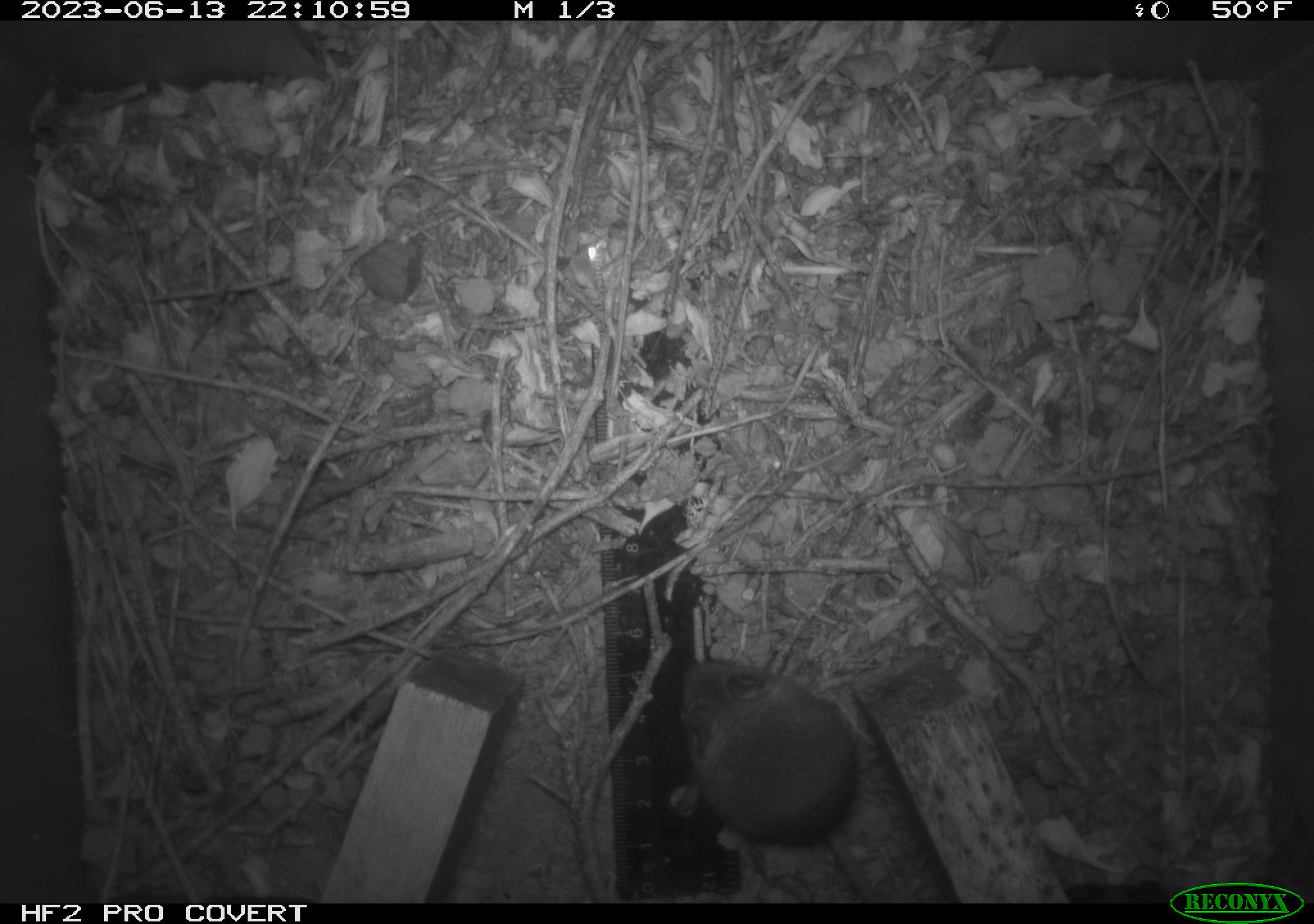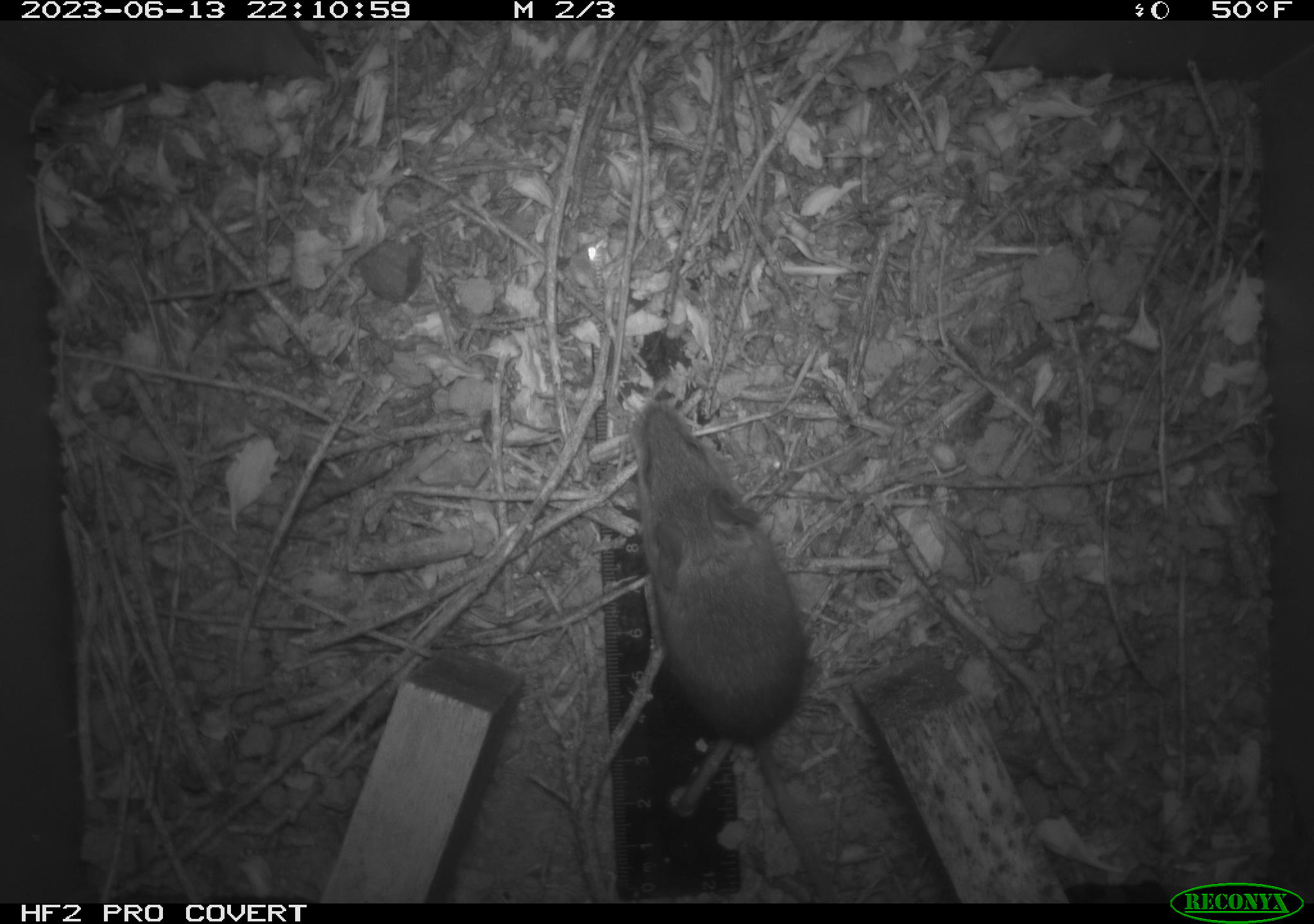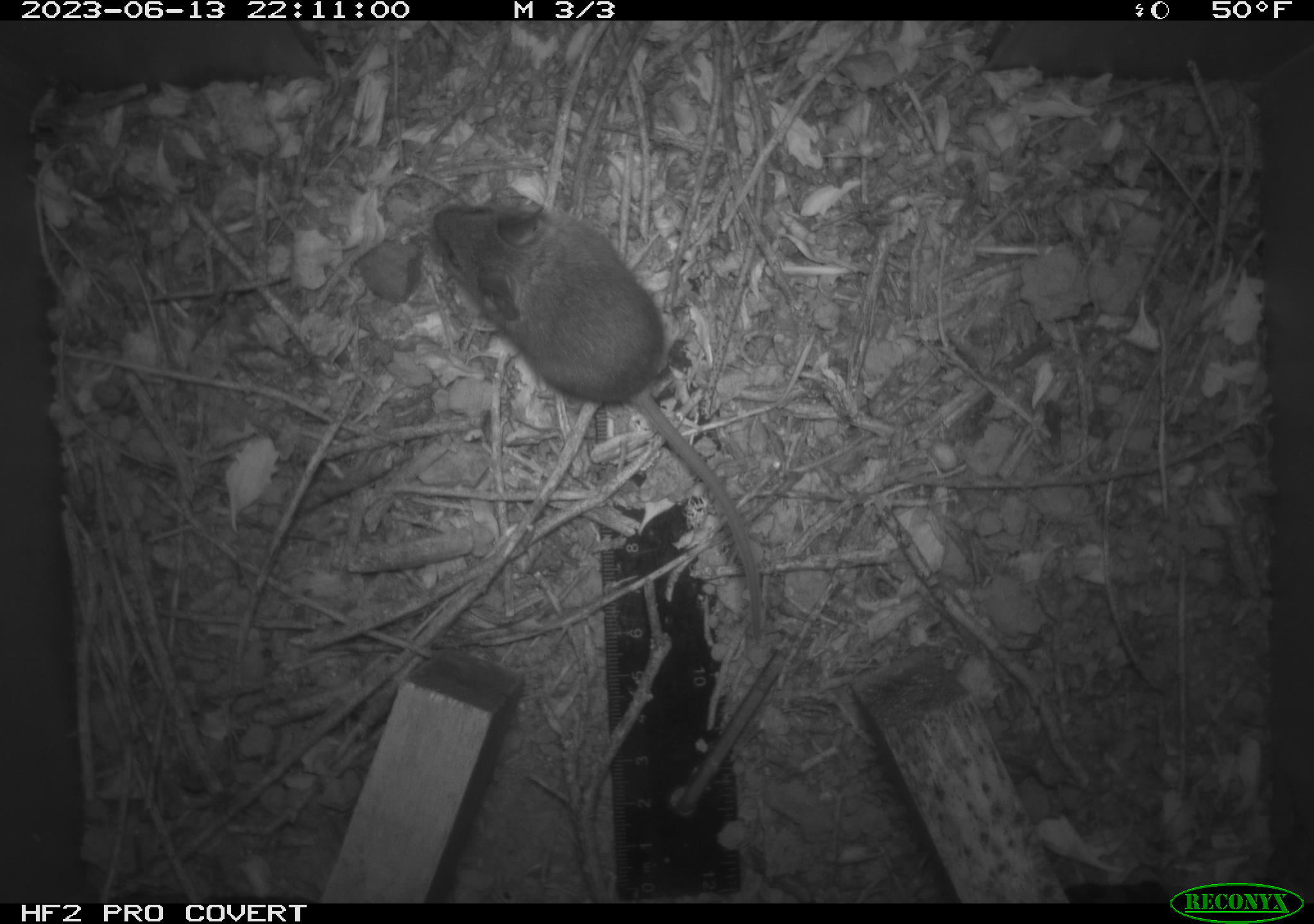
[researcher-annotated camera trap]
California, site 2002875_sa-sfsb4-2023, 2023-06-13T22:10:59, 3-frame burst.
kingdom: Animalia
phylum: Chordata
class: Mammalia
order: Rodentia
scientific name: Rodentia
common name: mouse species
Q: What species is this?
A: Mouse species (Rodentia).